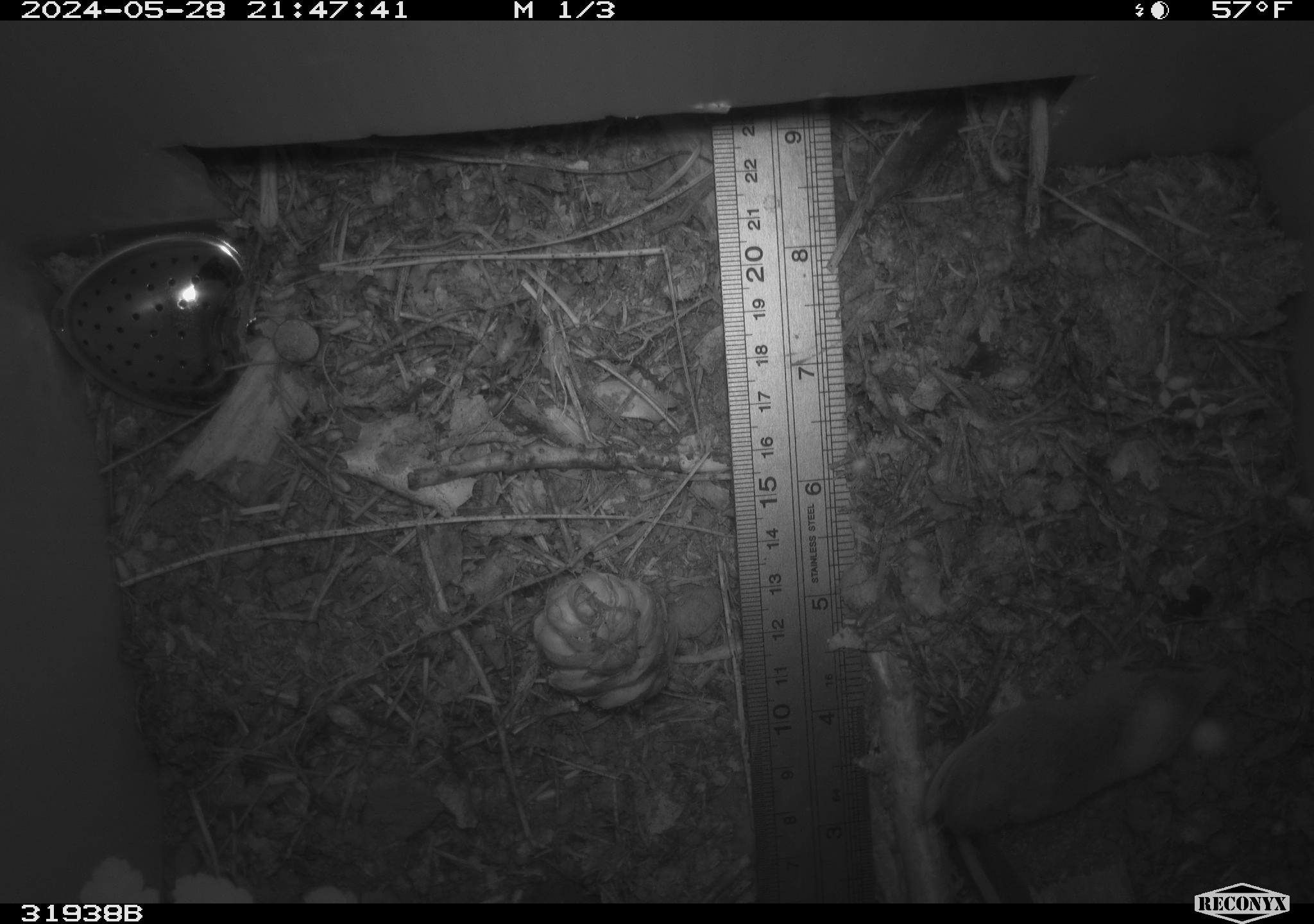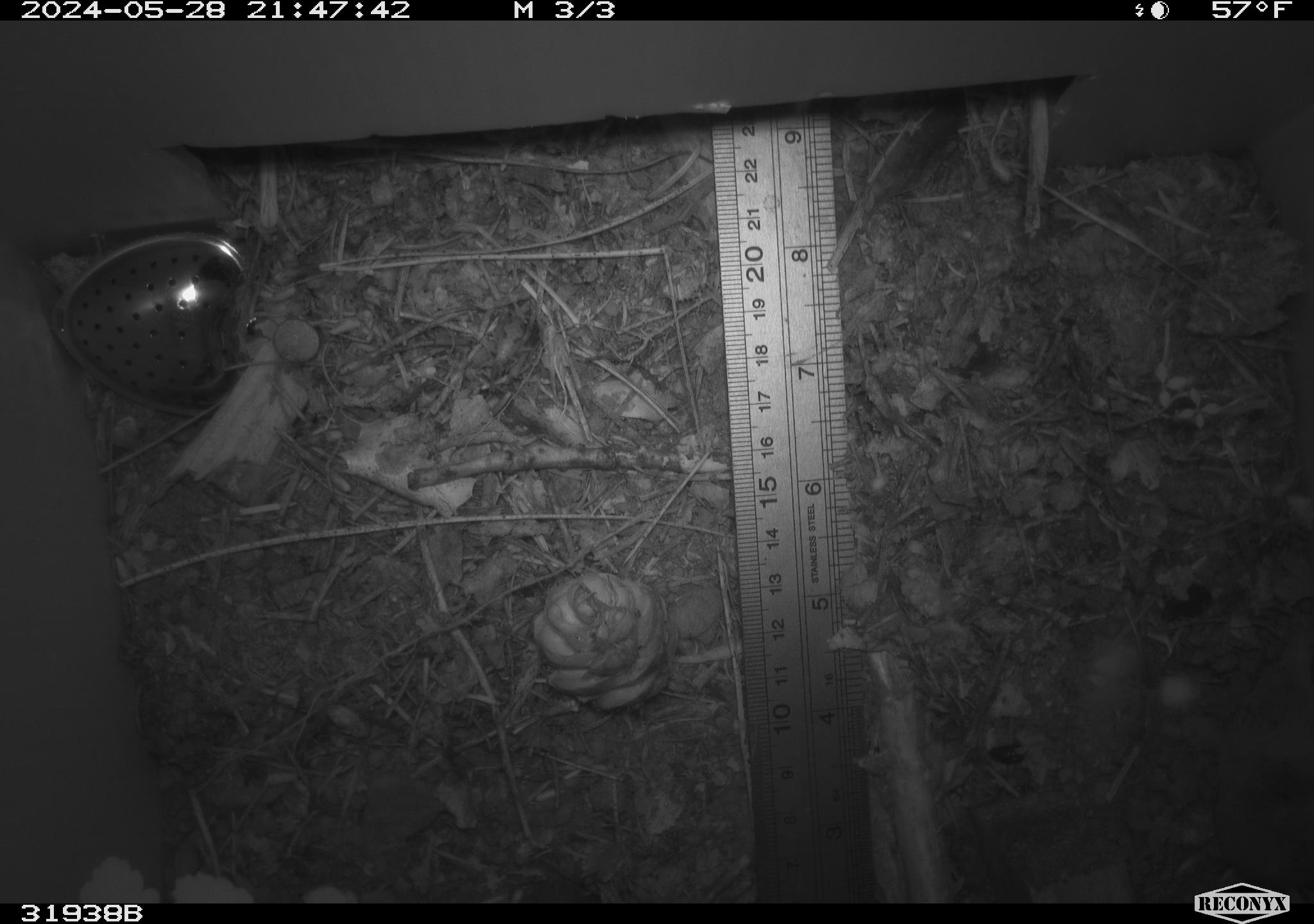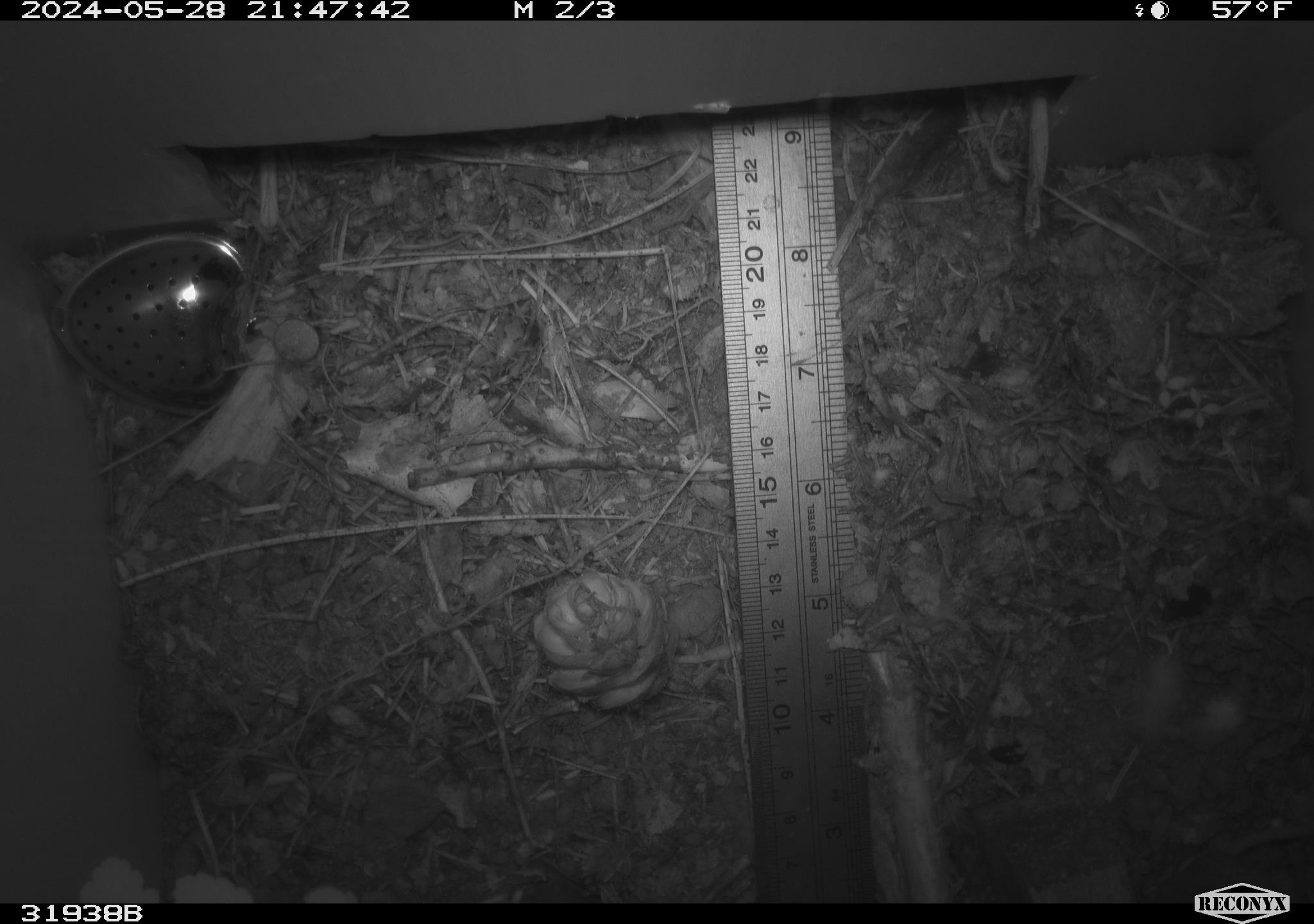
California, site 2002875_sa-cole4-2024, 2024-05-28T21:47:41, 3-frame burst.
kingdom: Animalia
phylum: Chordata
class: Mammalia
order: Eulipotyphla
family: Soricidae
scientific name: Soricidae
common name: shrews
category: soricidae family